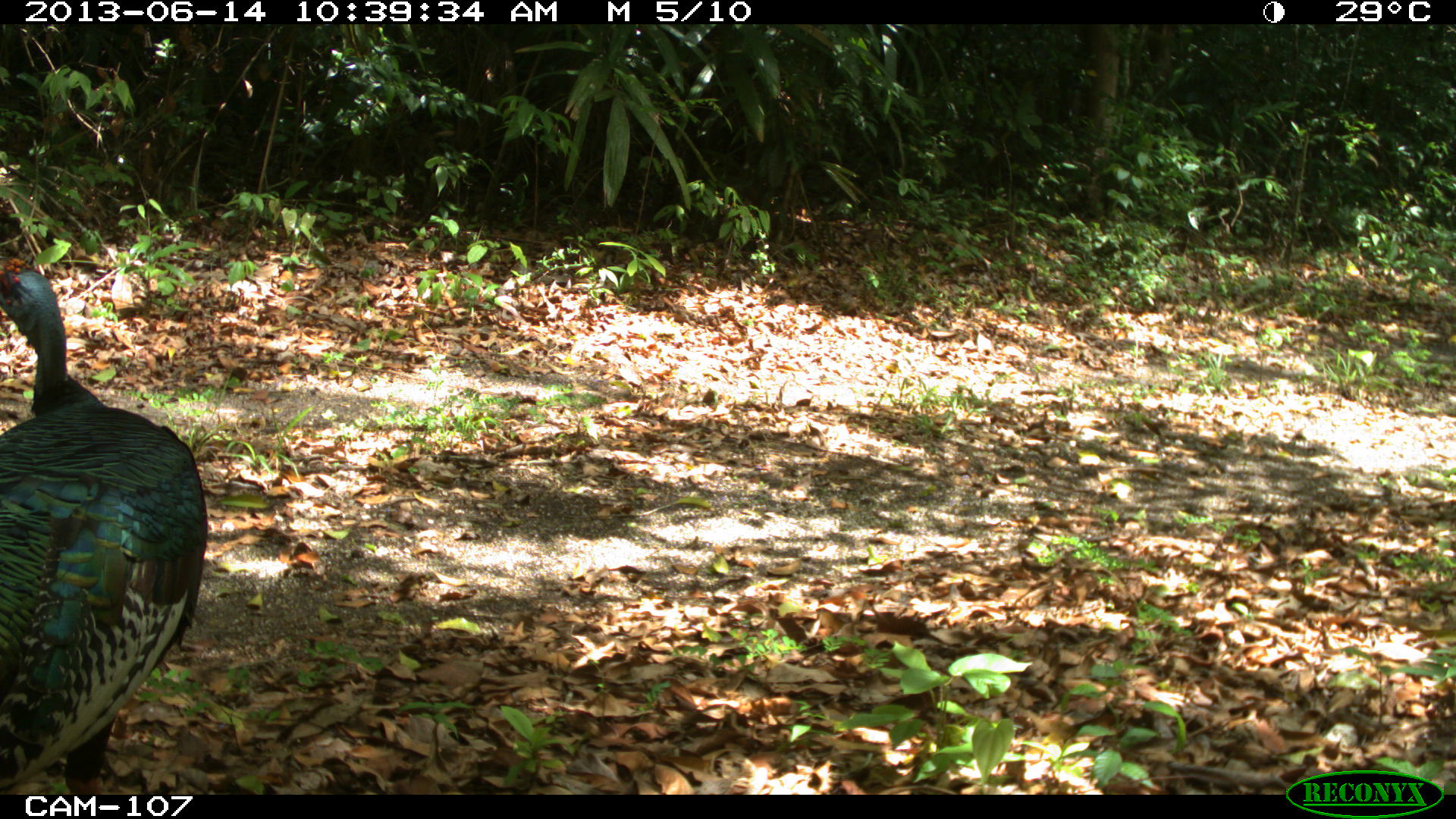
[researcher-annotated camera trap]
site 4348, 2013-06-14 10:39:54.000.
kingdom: Animalia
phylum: Chordata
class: Aves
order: Galliformes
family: Phasianidae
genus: Meleagris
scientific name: Meleagris ocellata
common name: ocellated turkey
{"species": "Meleagris ocellata (ocellated turkey)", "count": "2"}